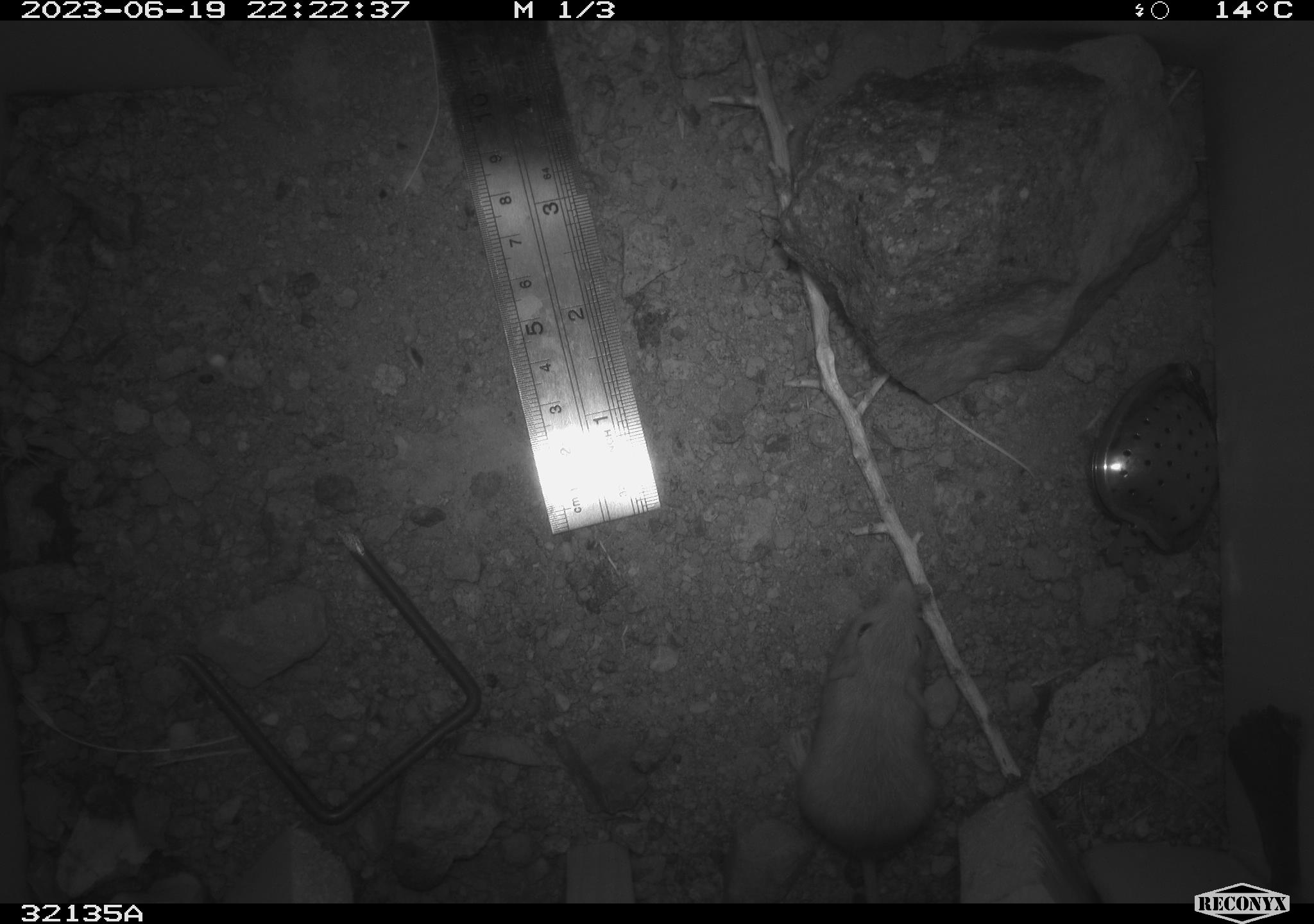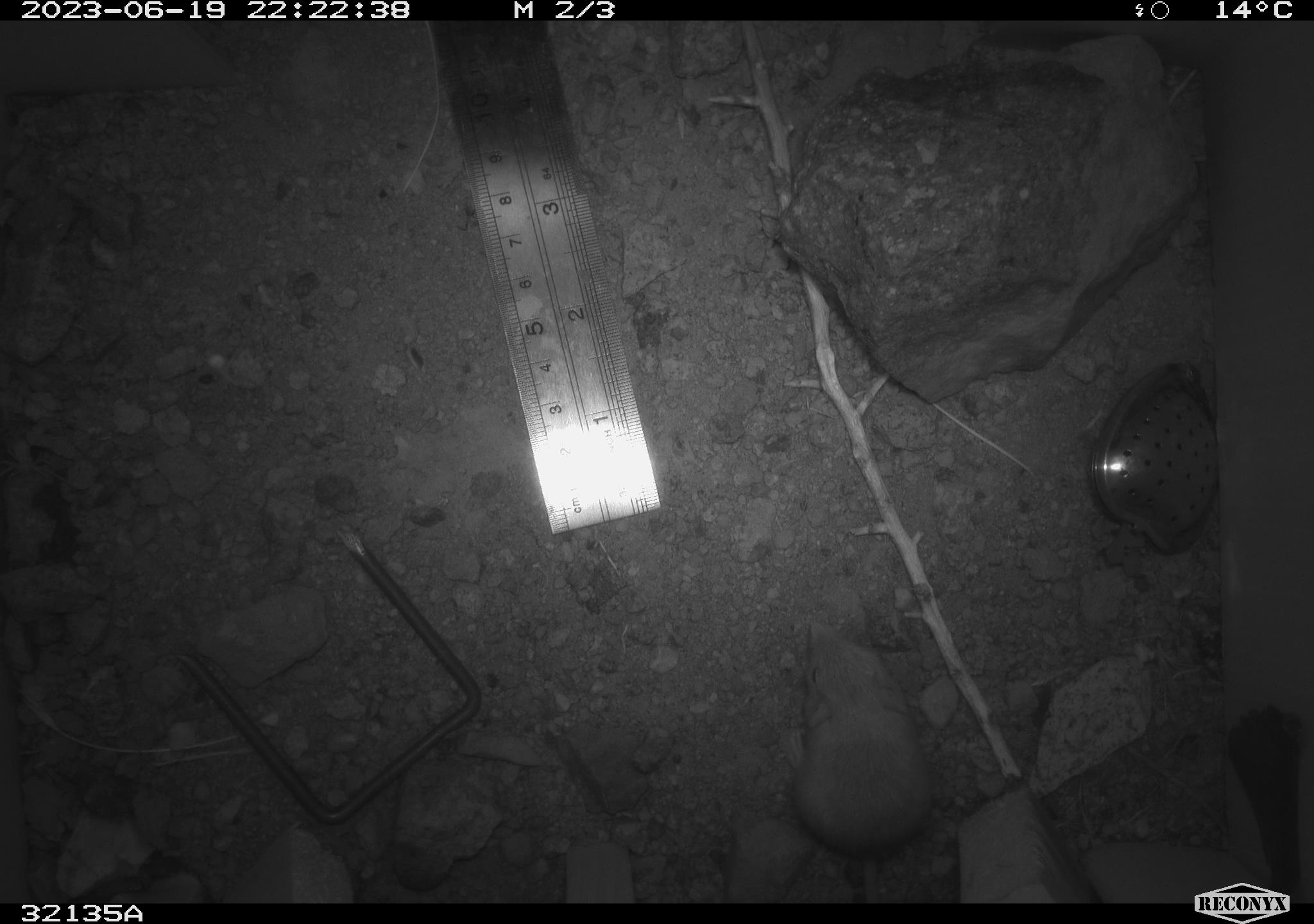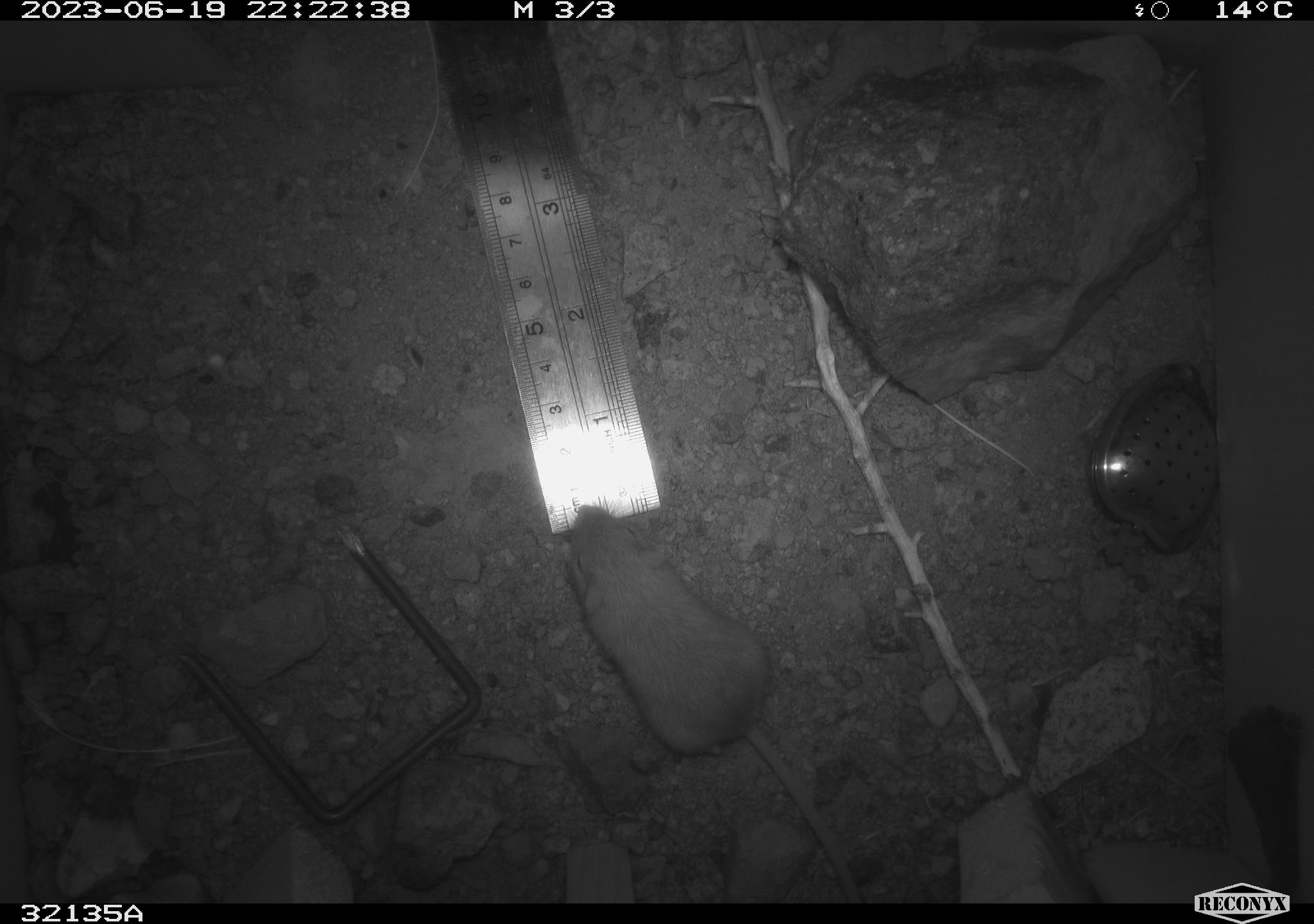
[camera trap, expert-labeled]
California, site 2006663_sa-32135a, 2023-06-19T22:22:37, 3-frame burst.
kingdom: Animalia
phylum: Chordata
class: Mammalia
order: Rodentia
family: Heteromyidae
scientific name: Heteromyidae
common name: kangaroo rats and pocket mice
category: heteromyidae family